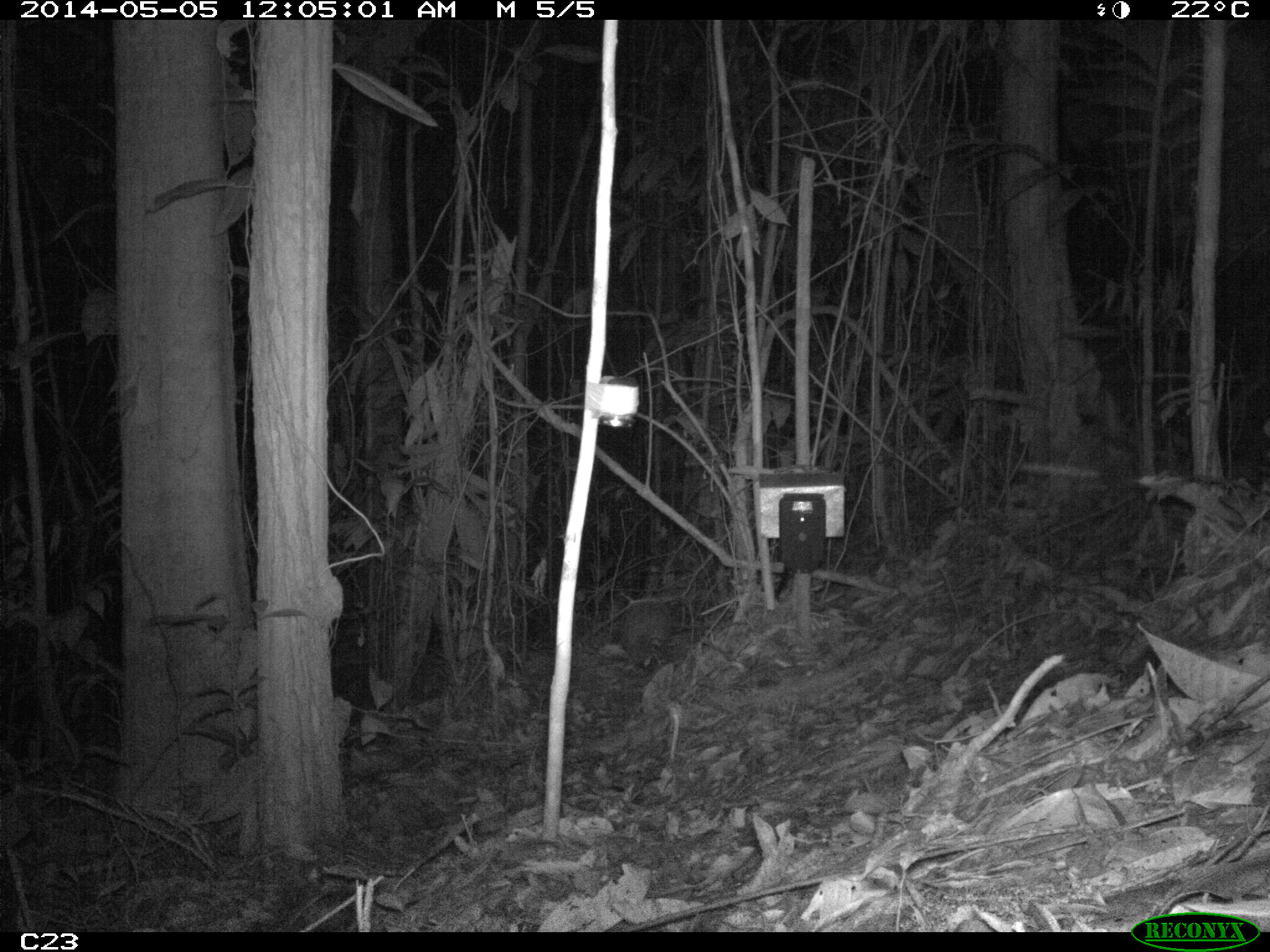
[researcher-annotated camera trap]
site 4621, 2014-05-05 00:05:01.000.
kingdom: Animalia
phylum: Chordata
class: Mammalia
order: Cingulata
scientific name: Cingulata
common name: armadillo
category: unknown armadillo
Unknown armadillo (armadillo) (Cingulata), count 1, age adult.